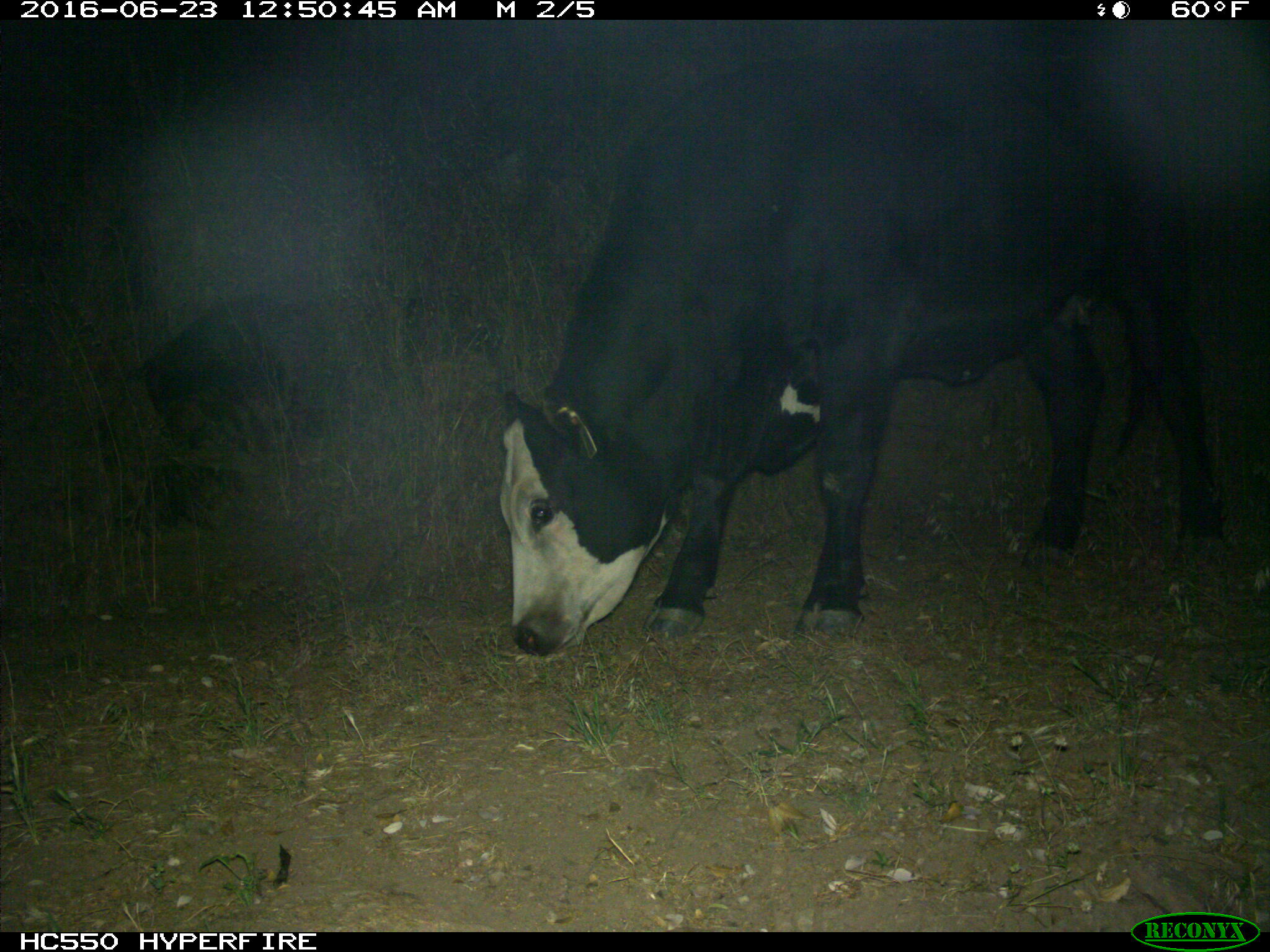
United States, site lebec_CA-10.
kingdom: Animalia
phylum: Chordata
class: Mammalia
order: Artiodactyla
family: Bovidae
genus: Bos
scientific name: Bos taurus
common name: domestic cow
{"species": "Bos taurus (domestic cow)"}